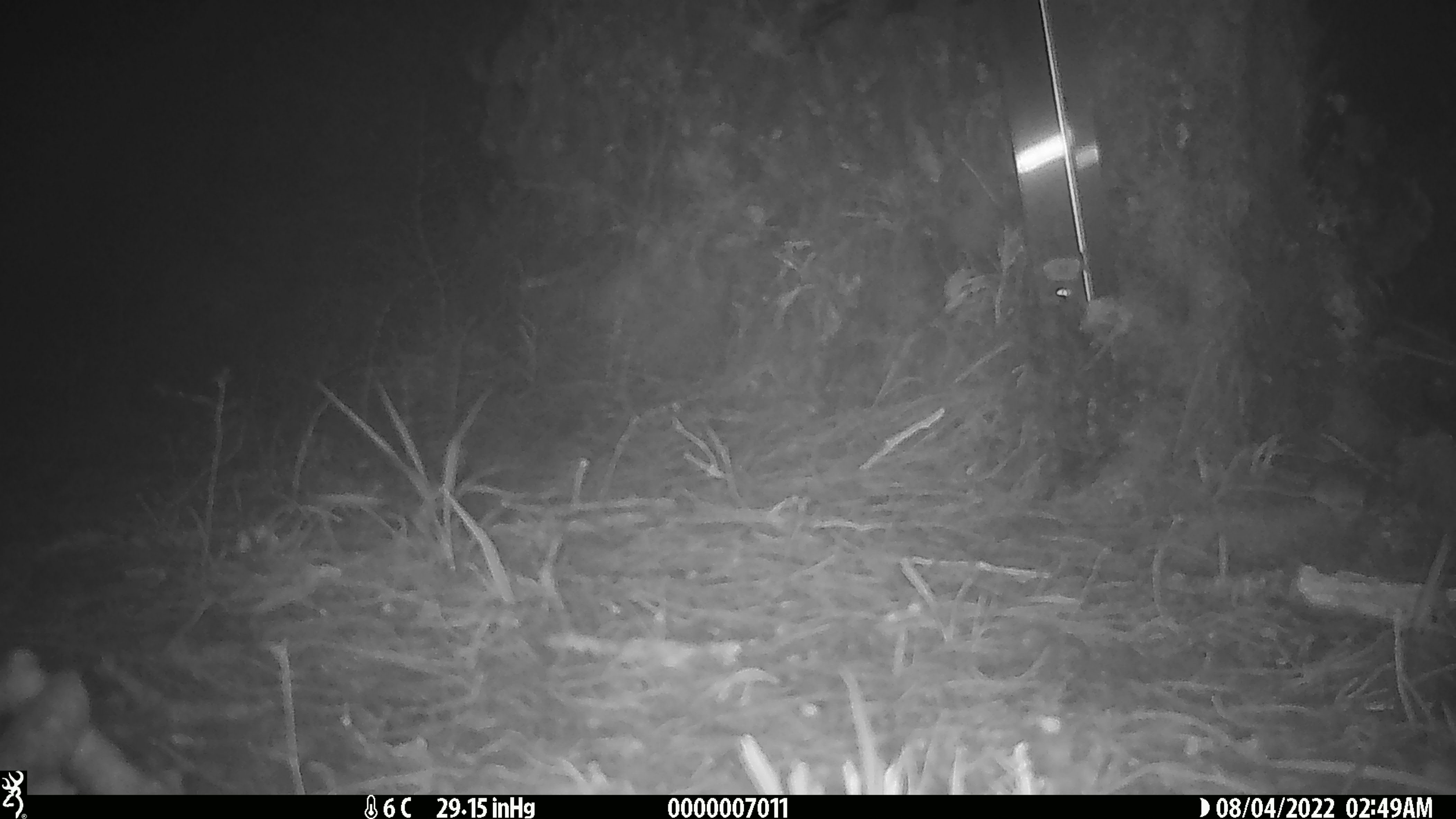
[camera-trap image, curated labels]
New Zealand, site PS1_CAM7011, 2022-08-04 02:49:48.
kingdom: Animalia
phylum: Chordata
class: Mammalia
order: Rodentia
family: Muridae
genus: Mus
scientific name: Mus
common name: mouse